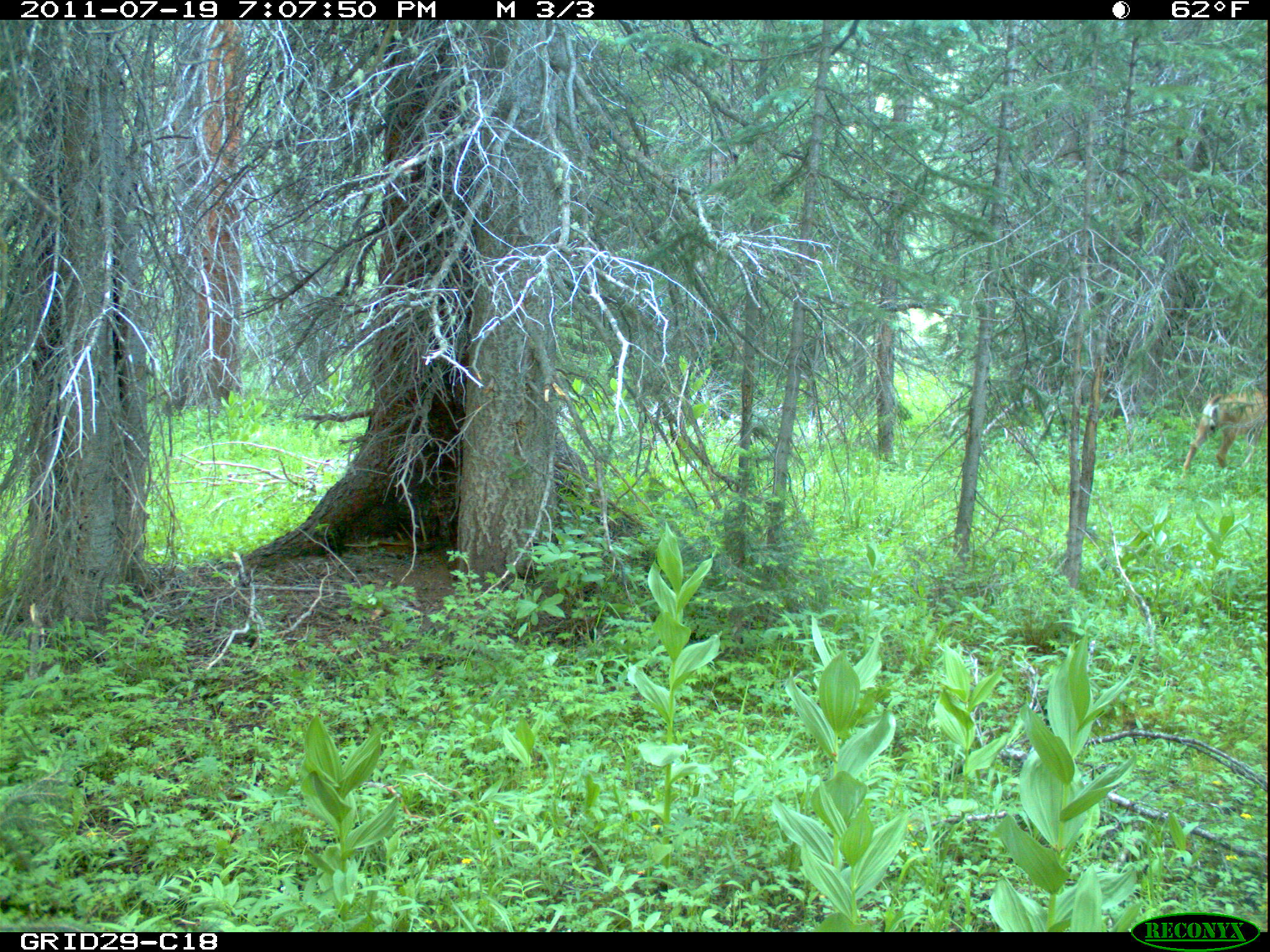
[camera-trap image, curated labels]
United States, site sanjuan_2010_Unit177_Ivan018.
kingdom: Animalia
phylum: Chordata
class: Mammalia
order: Artiodactyla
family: Cervidae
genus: Odocoileus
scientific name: Odocoileus hemionus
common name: mule deer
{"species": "Odocoileus hemionus (mule deer)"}